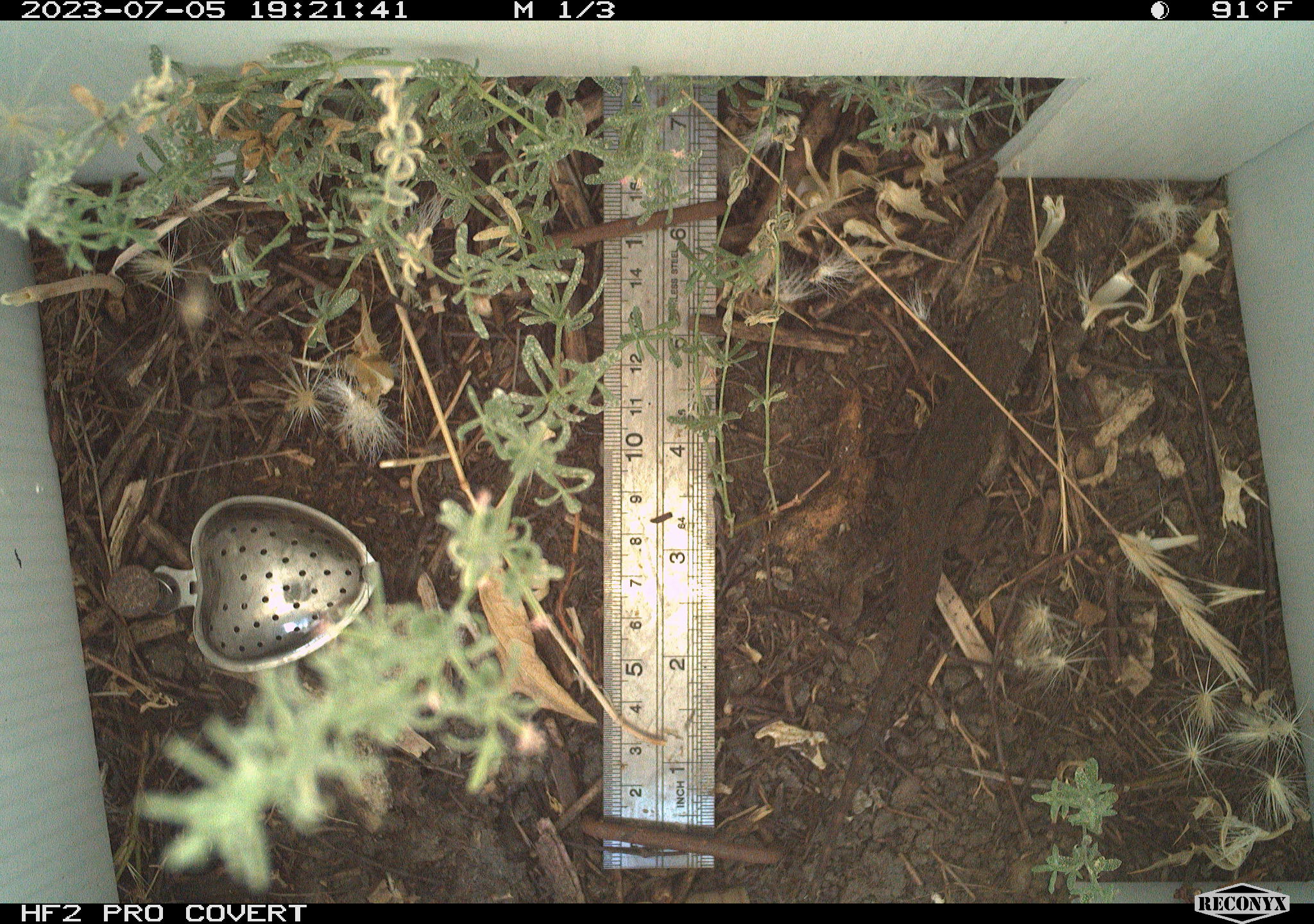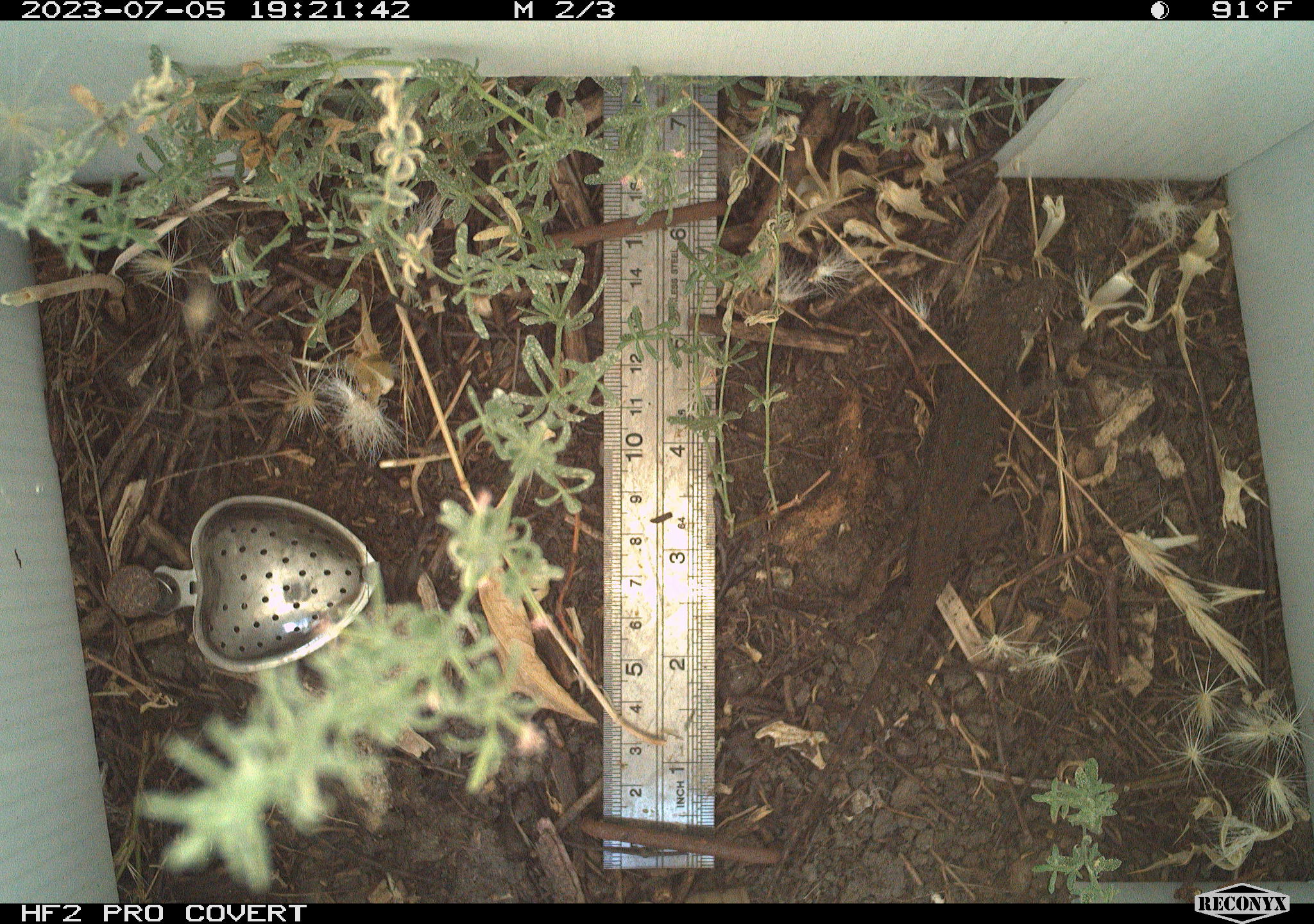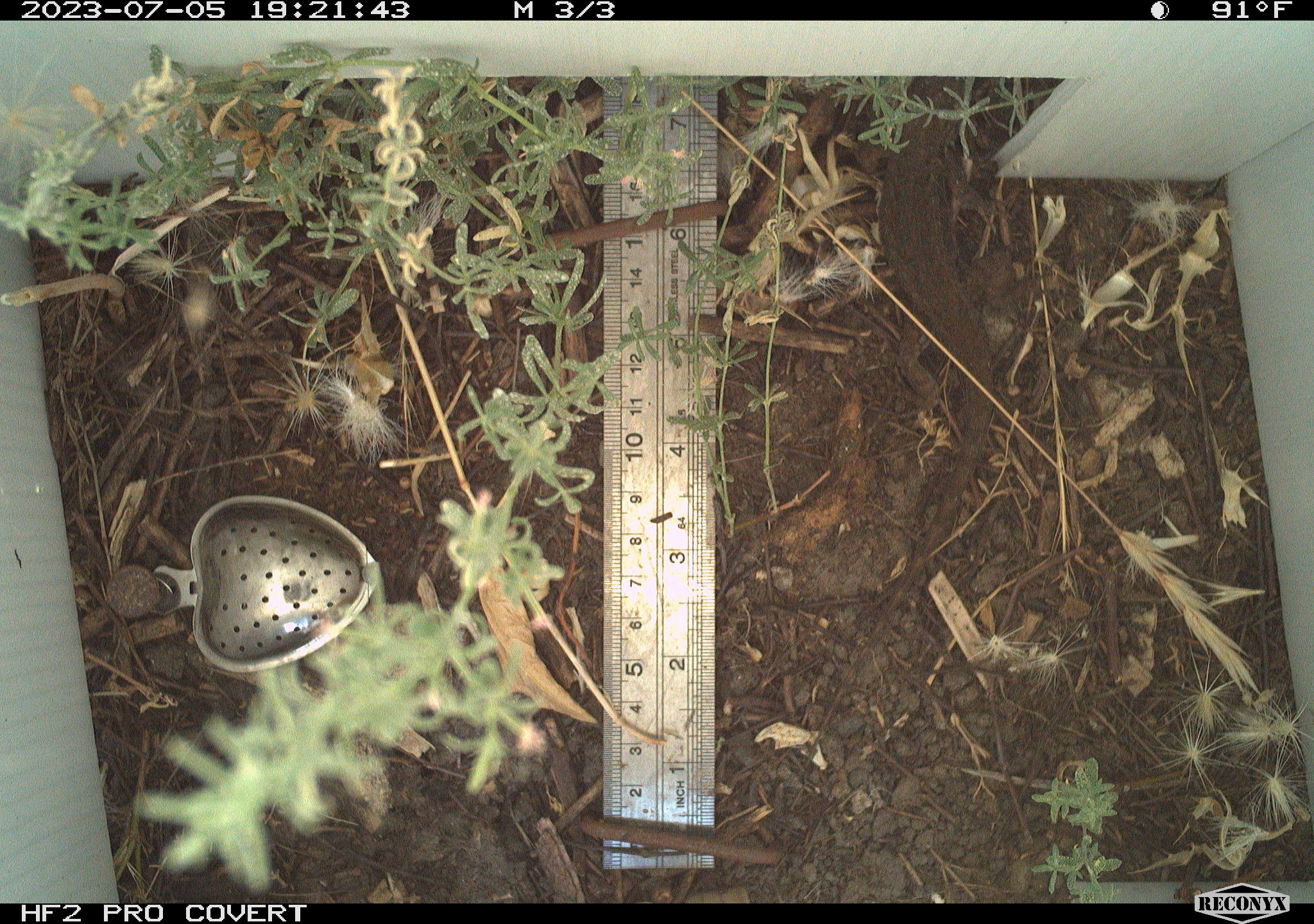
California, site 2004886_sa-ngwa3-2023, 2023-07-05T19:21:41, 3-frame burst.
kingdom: Animalia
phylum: Chordata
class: Reptilia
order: Squamata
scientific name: Squamata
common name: lizards and snakes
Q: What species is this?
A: Lizards and snakes (Squamata).